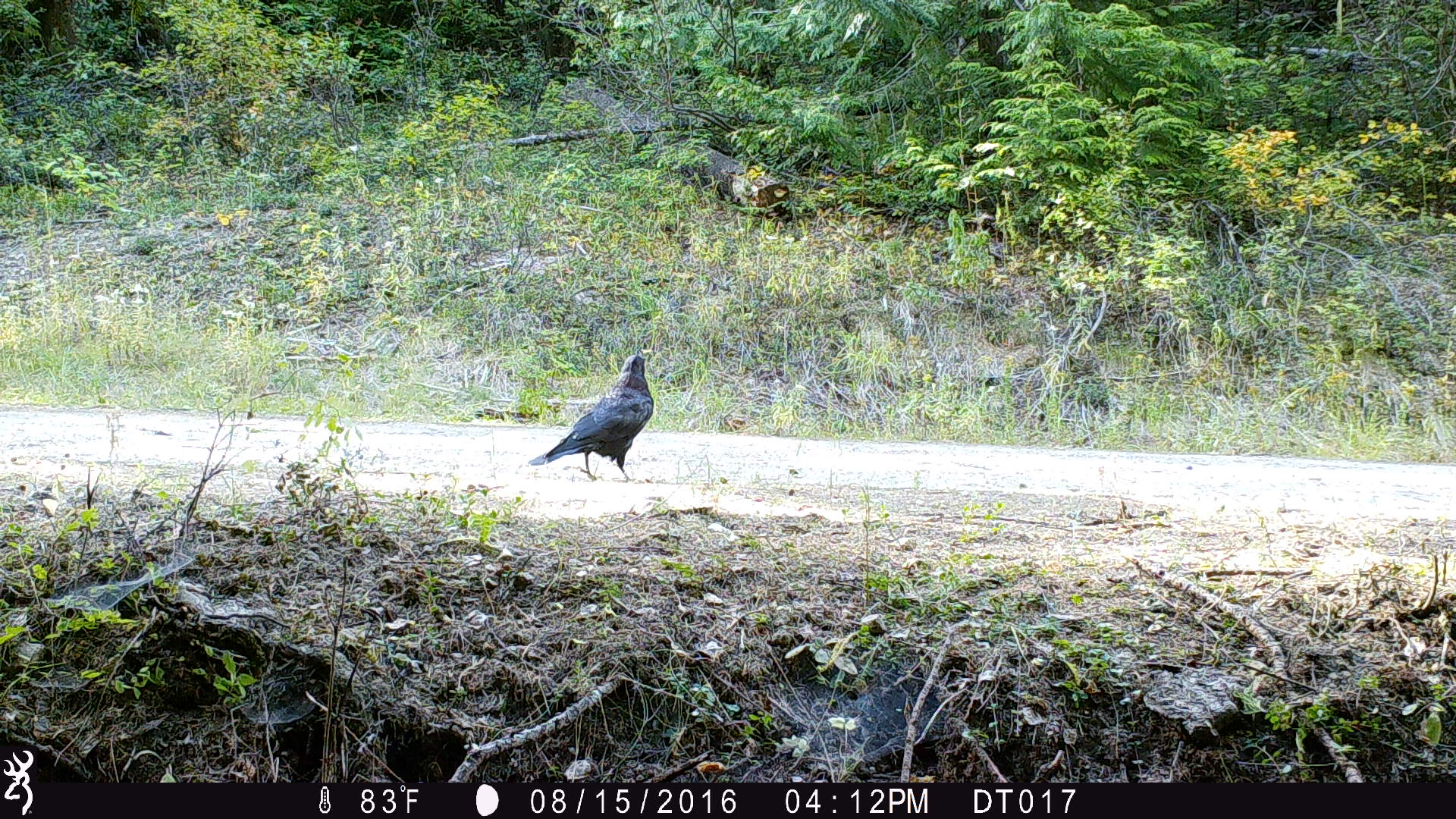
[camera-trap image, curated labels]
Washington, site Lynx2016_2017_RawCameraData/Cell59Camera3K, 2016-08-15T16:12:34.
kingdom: Animalia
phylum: Chordata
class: Aves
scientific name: Aves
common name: birds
Aves (birds). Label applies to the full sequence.